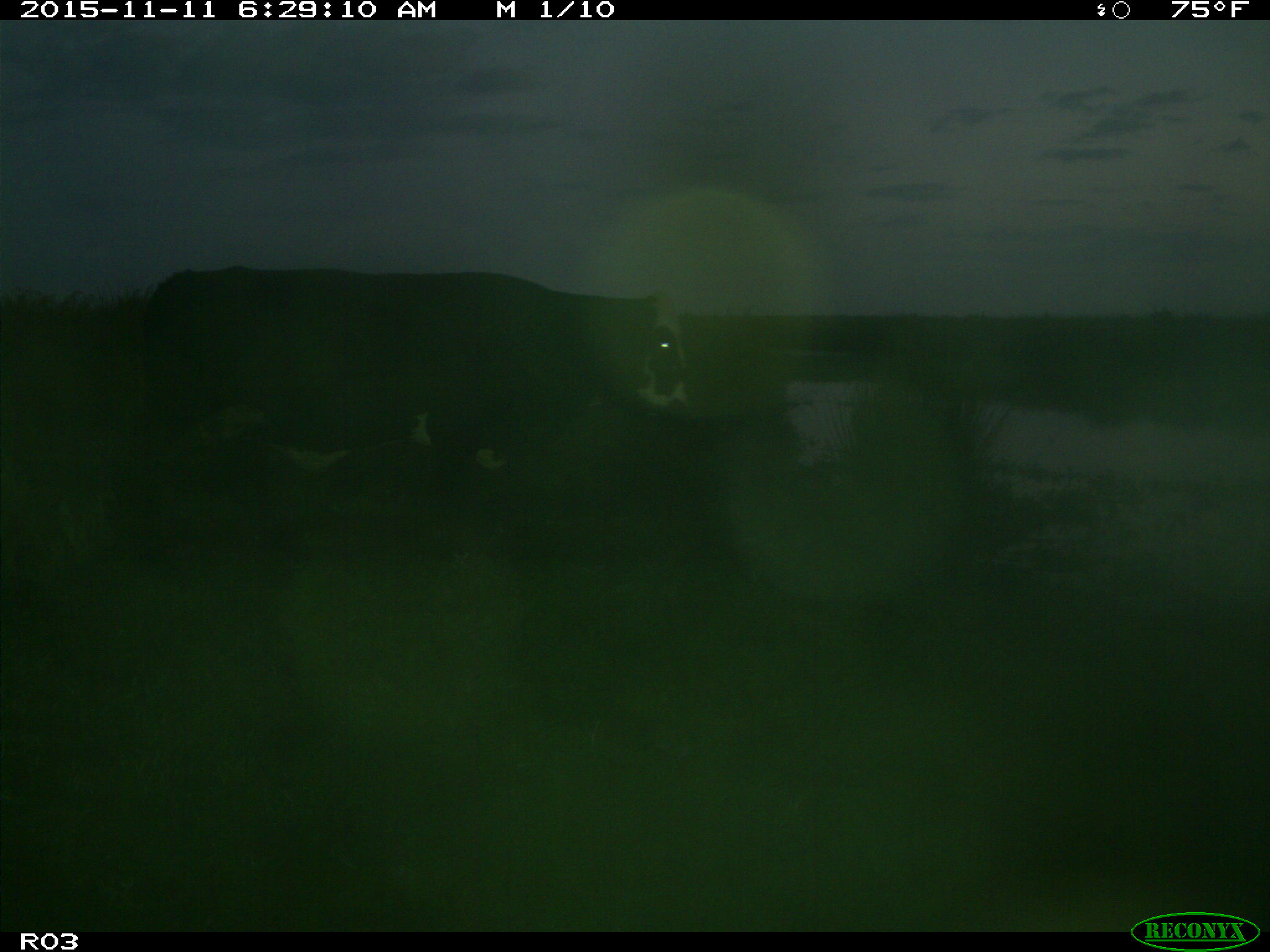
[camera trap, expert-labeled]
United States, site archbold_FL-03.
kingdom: Animalia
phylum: Chordata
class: Mammalia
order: Artiodactyla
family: Bovidae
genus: Bos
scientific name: Bos taurus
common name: domestic cow